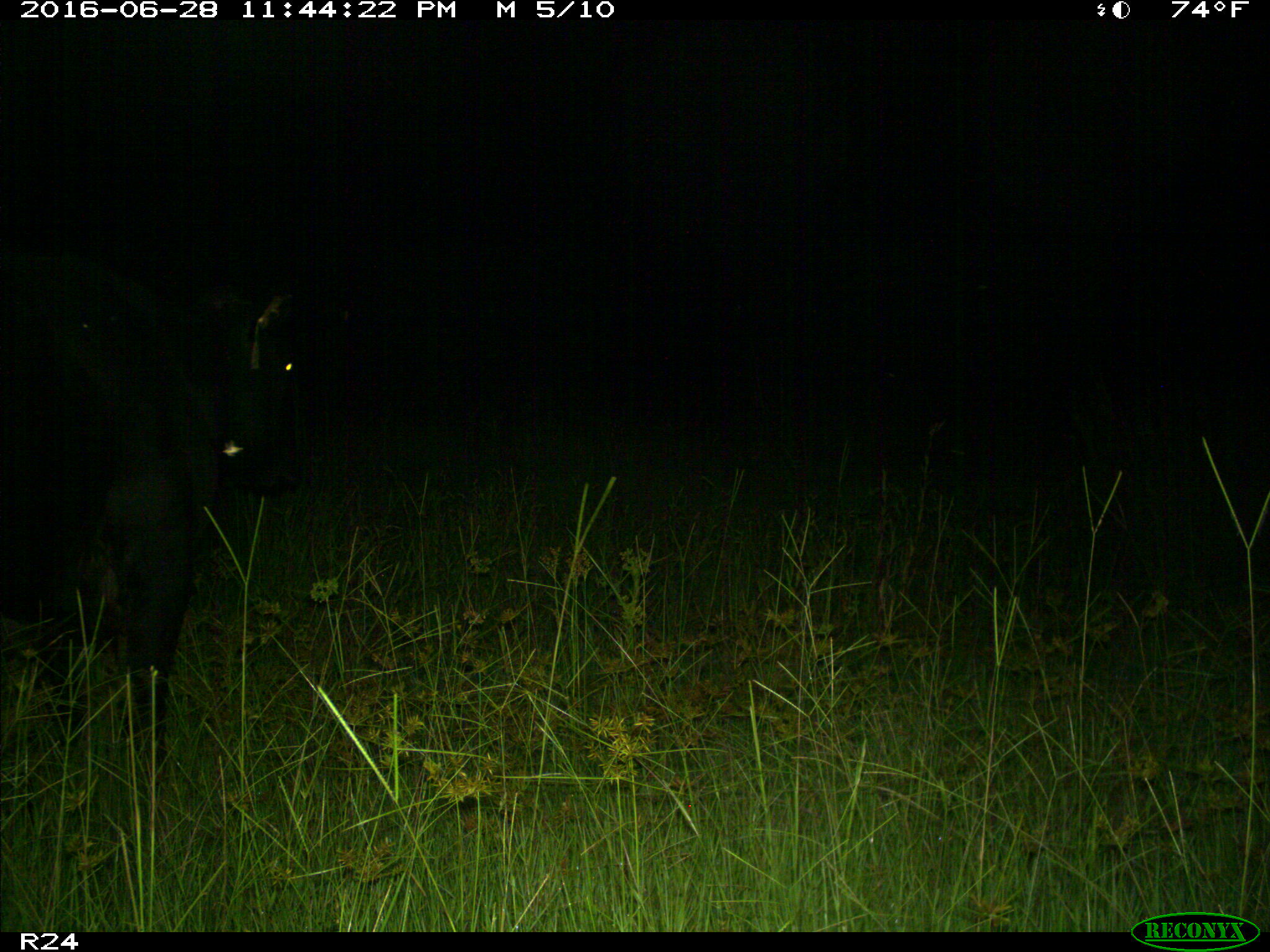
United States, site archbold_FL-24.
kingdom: Animalia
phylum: Chordata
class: Mammalia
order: Artiodactyla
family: Bovidae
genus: Bos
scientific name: Bos taurus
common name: domestic cow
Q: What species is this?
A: Bos taurus (domestic cow).